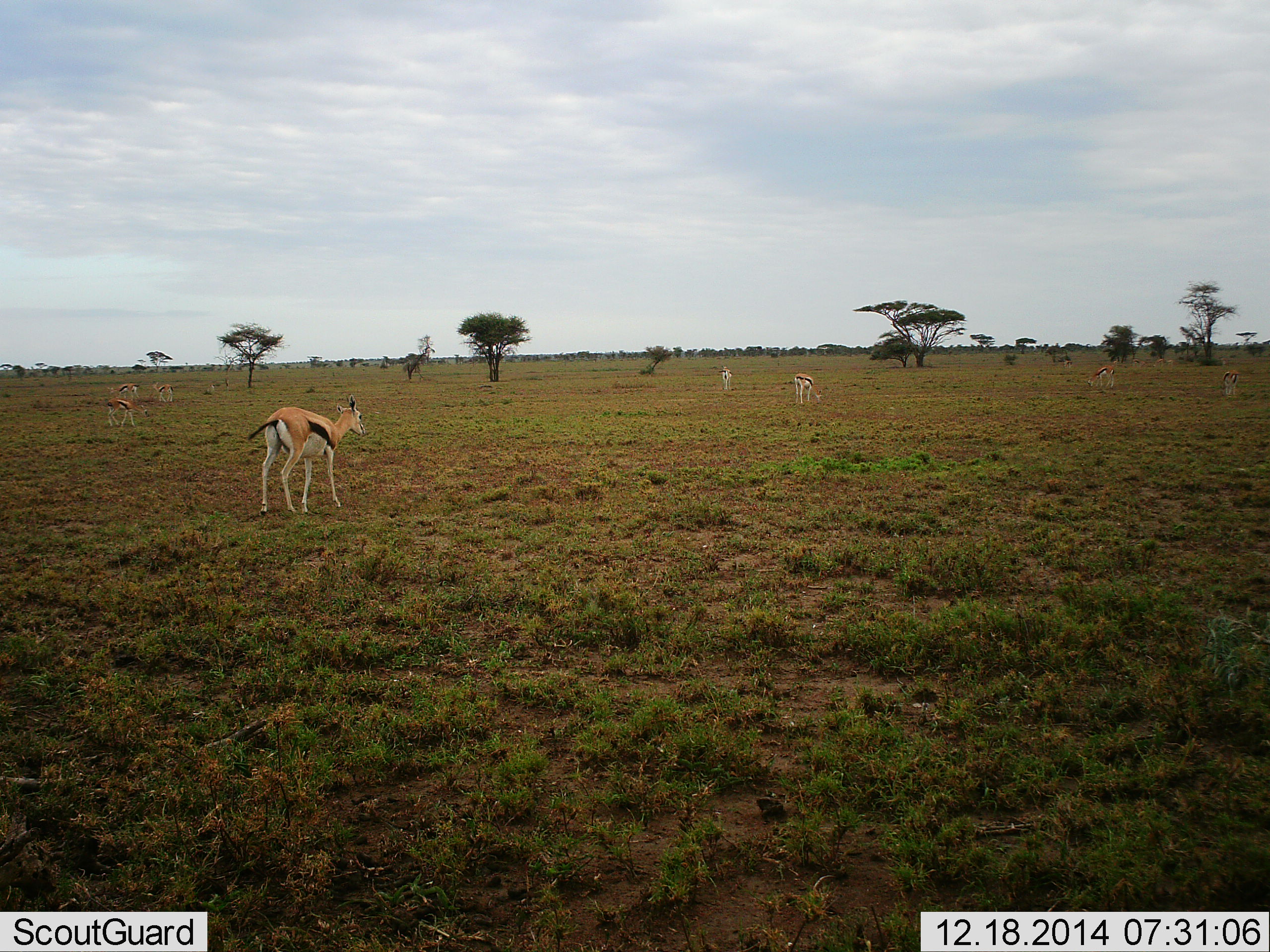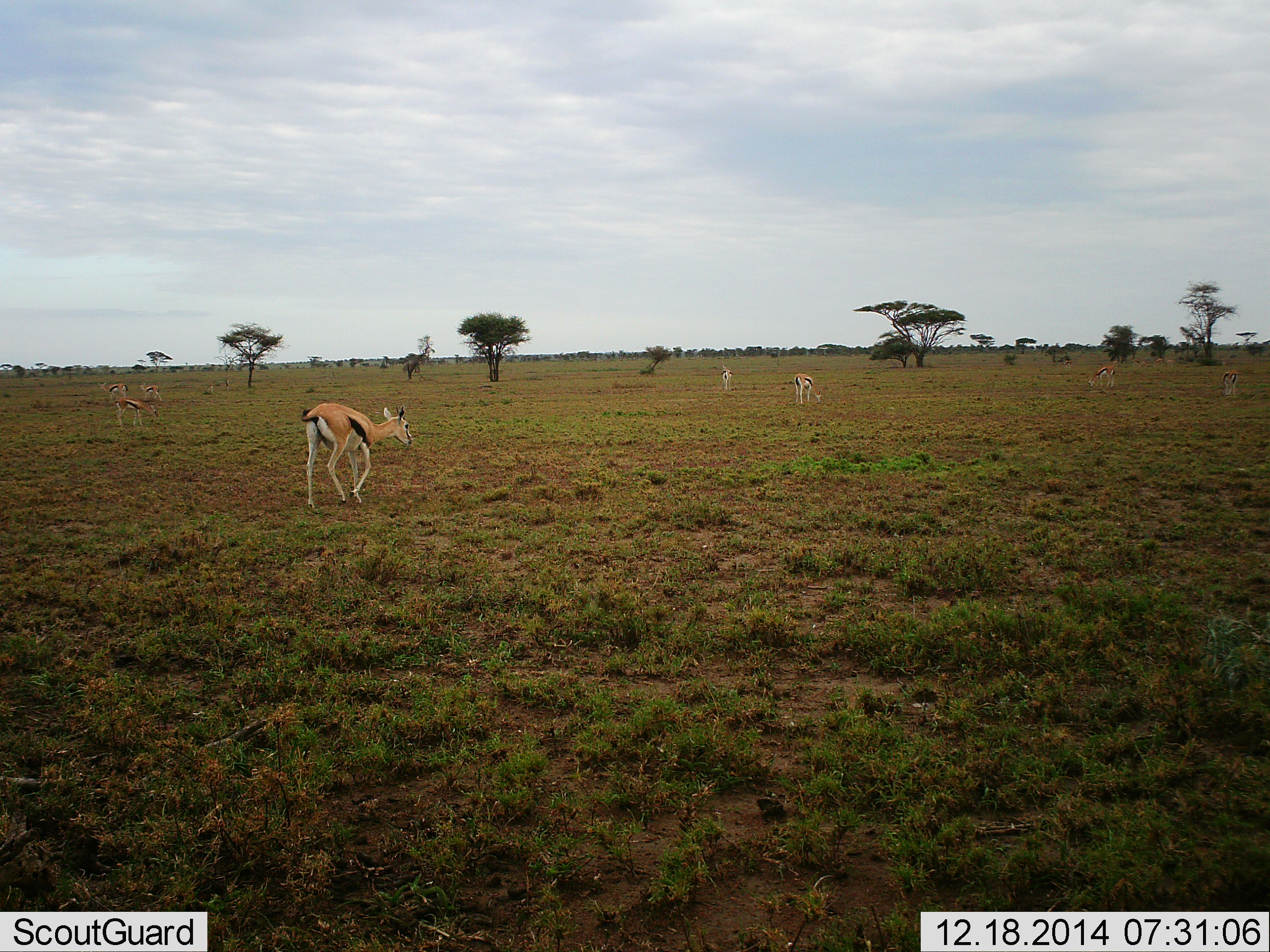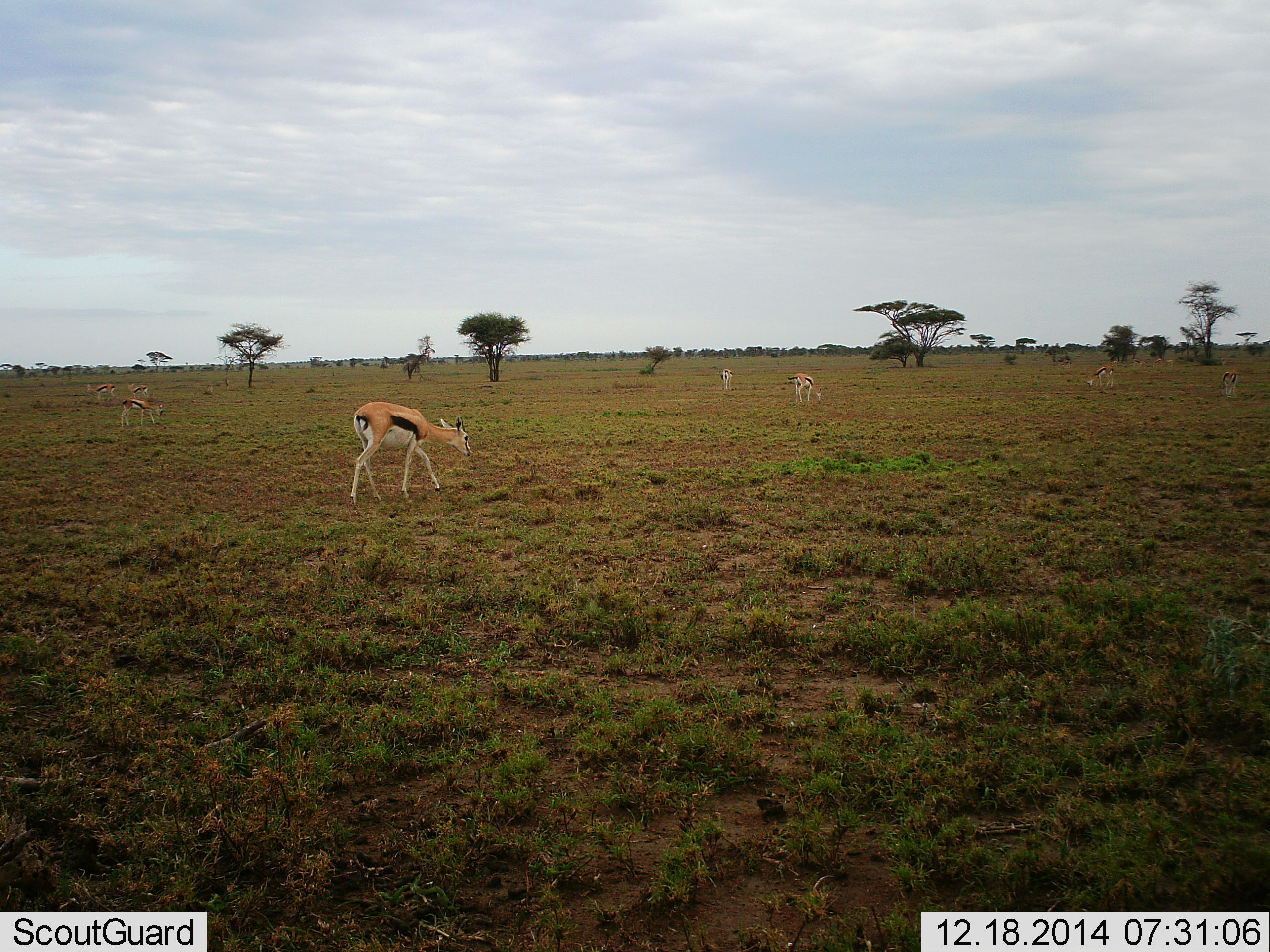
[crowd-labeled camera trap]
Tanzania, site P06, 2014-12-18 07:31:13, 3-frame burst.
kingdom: Animalia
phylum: Chordata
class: Mammalia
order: Artiodactyla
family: Bovidae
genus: Eudorcas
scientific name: Eudorcas thomsonii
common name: thomson's gazelle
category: gazellethomsons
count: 8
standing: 30%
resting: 0%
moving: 80%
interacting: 0%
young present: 0%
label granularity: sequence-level